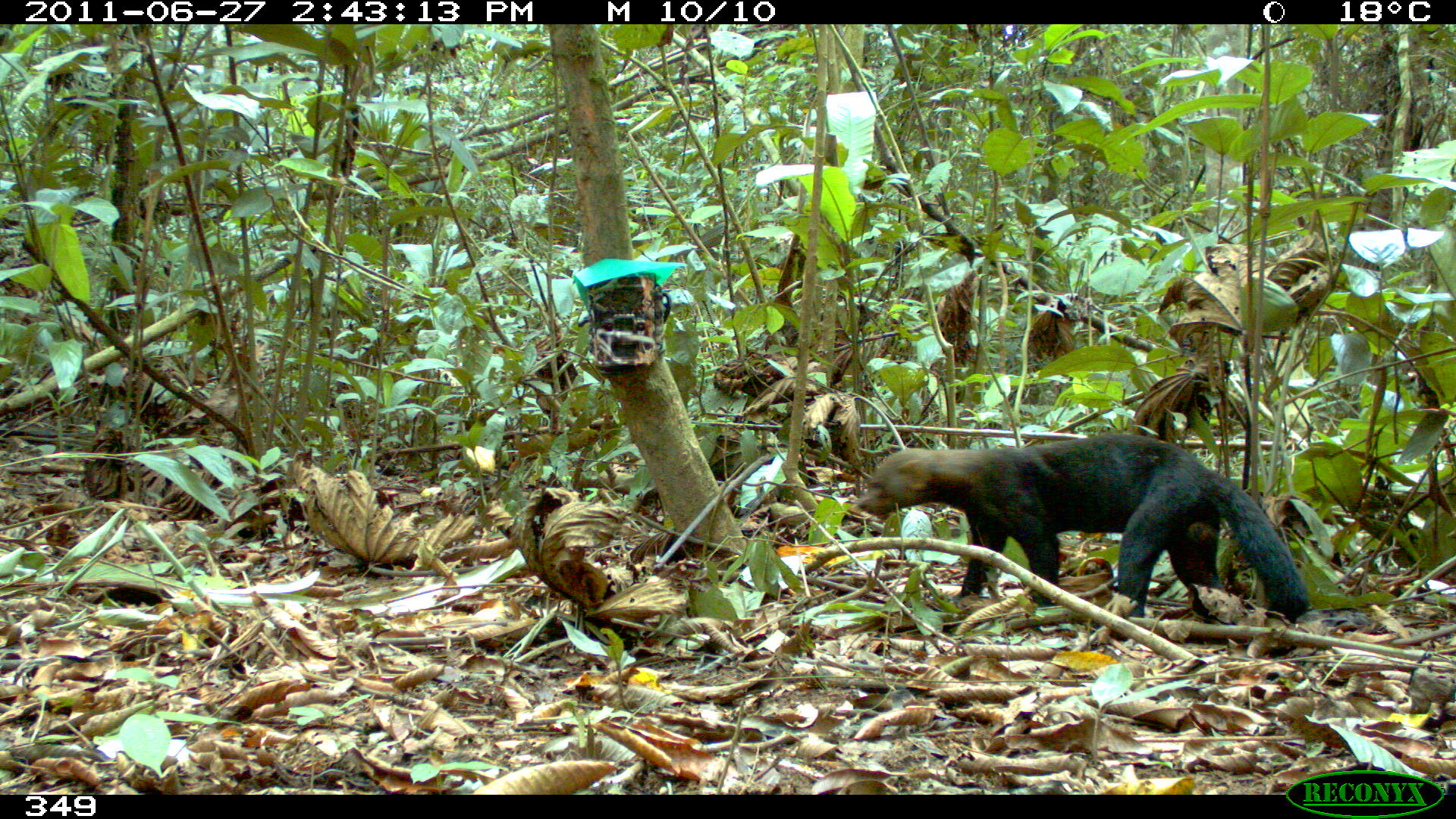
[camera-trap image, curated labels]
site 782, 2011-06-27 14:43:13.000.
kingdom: Animalia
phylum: Chordata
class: Mammalia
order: Carnivora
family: Mustelidae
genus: Eira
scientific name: Eira barbara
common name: tayra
Eira barbara (tayra).